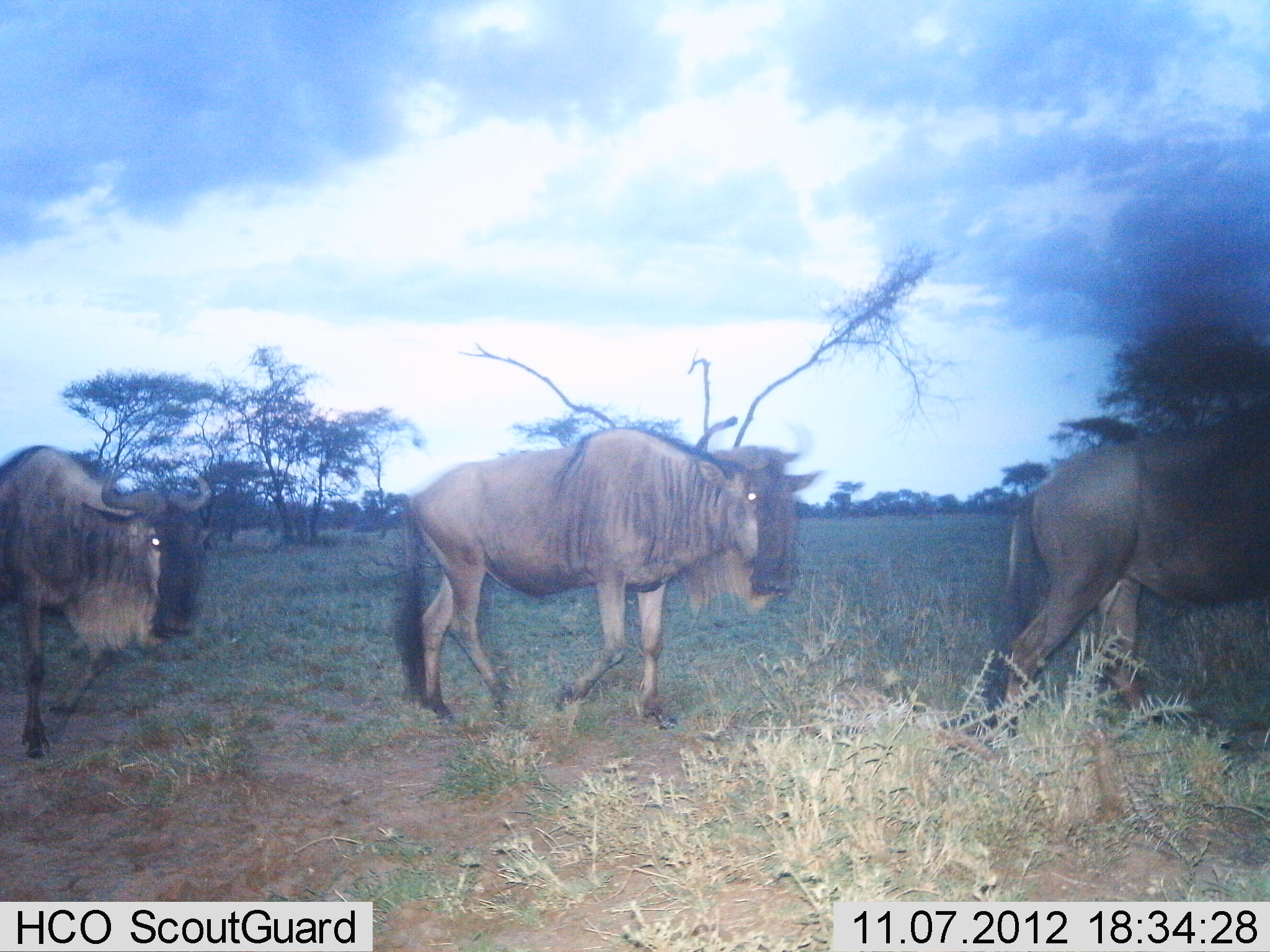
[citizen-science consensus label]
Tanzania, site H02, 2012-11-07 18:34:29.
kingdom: Animalia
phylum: Chordata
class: Mammalia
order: Artiodactyla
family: Bovidae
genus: Connochaetes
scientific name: Connochaetes taurinus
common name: blue wildebeest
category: wildebeest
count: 3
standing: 10%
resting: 0%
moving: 90%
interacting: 0%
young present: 0%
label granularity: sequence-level